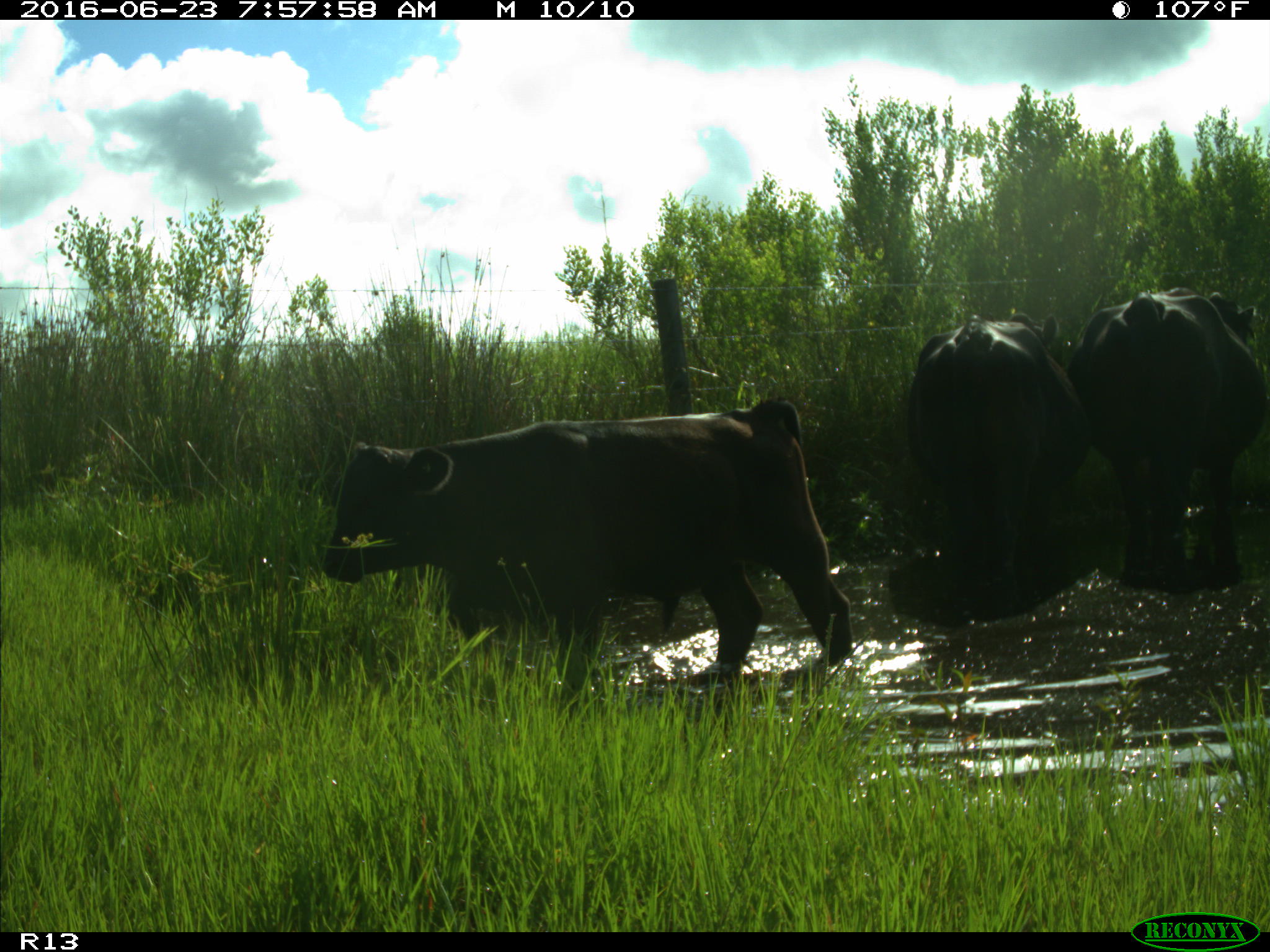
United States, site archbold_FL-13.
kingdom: Animalia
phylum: Chordata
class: Mammalia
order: Artiodactyla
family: Bovidae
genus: Bos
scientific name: Bos taurus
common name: domestic cow